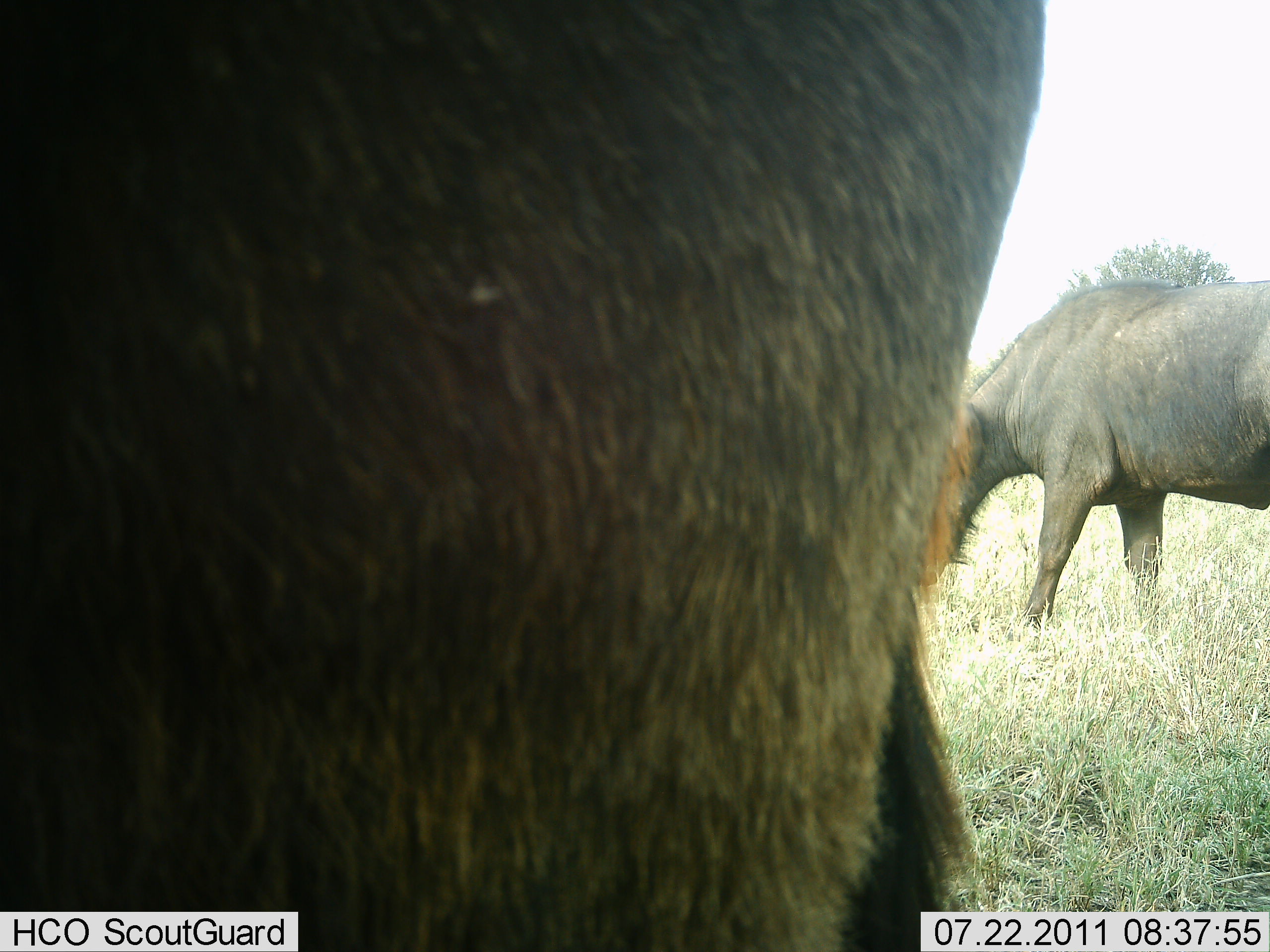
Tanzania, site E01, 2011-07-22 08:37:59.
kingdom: Animalia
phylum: Chordata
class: Mammalia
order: Artiodactyla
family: Bovidae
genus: Syncerus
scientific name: Syncerus caffer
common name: cape buffalo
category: buffalo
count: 2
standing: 75%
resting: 0%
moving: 0%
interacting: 0%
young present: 0%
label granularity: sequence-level